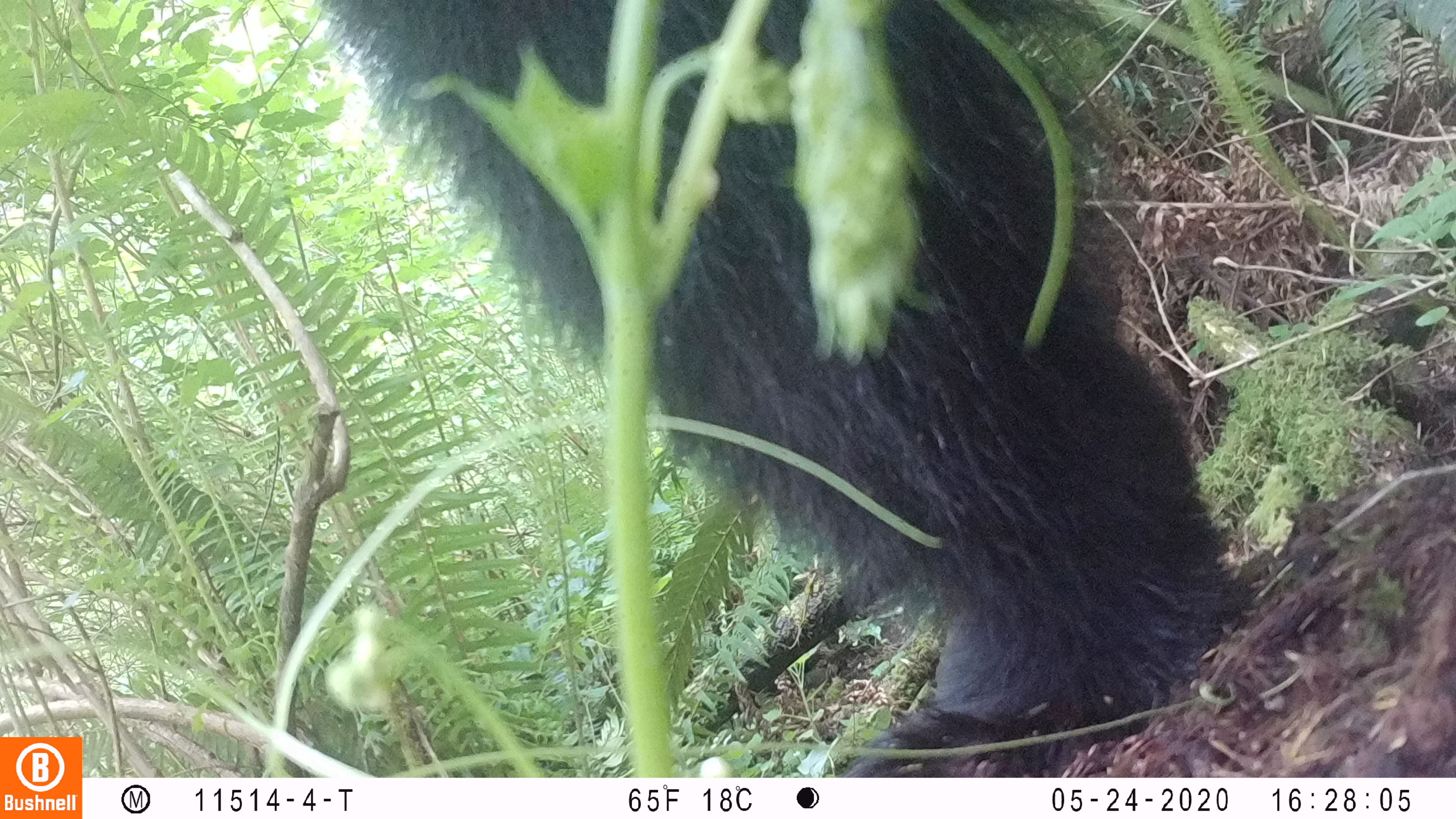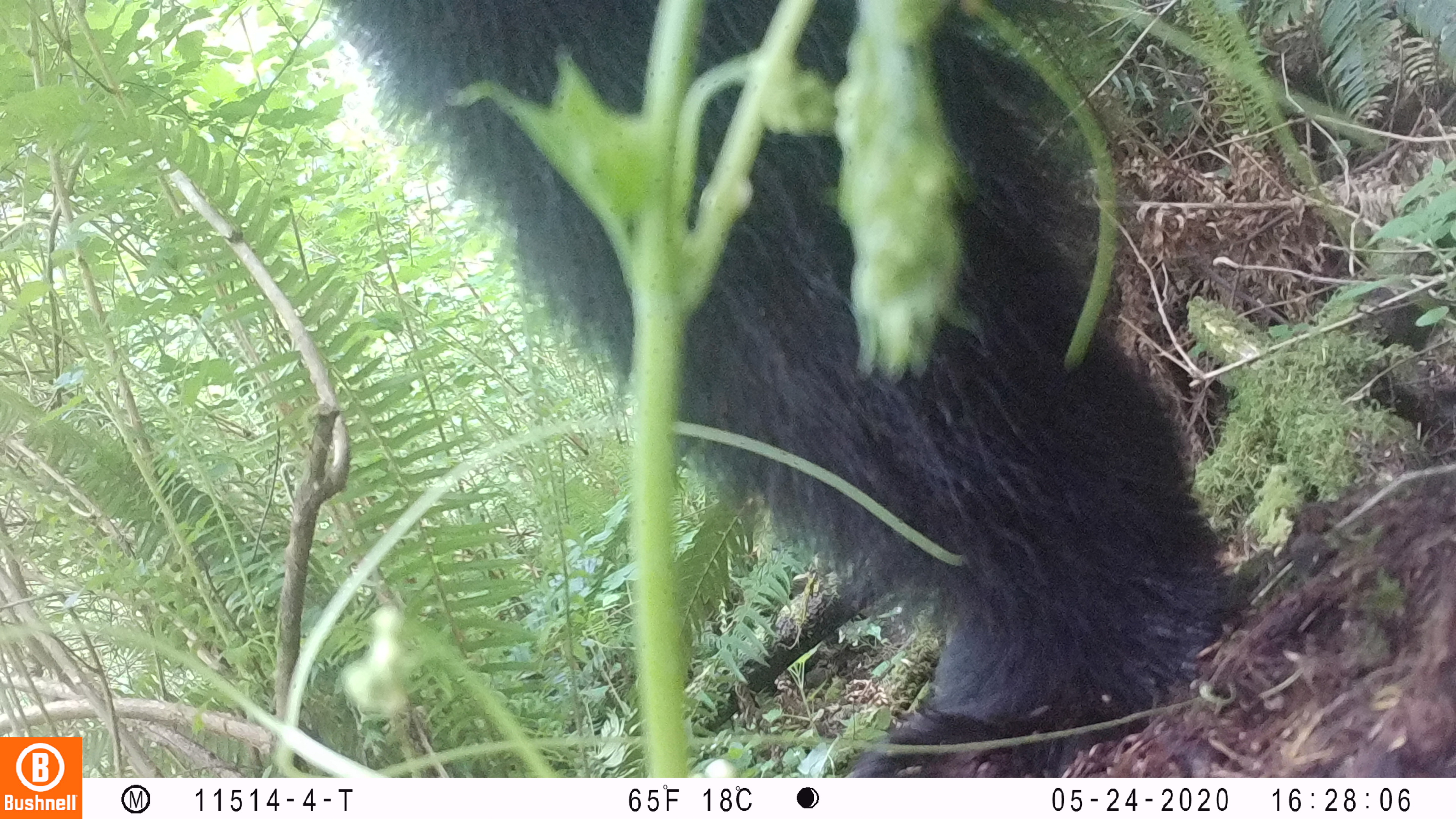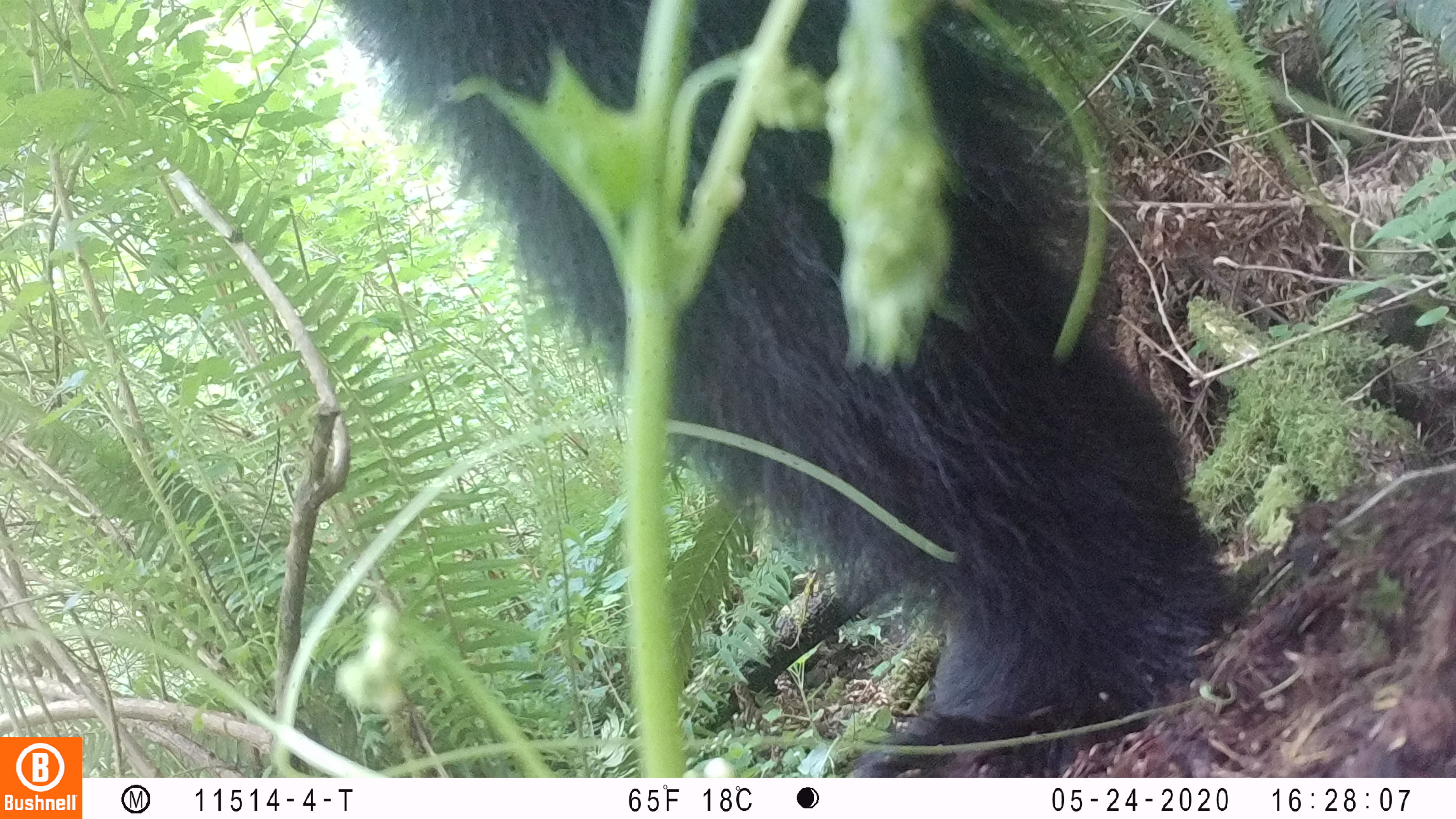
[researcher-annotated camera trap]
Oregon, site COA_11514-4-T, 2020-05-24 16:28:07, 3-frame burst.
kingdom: Animalia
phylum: Chordata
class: Mammalia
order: Carnivora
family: Ursidae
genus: Ursus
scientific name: Ursus americanus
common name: american black bear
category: black bear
Black bear (american black bear) (Ursus americanus).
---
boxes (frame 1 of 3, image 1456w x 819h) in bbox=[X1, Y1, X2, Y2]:
black bear: bbox=[354, 0, 1249, 776]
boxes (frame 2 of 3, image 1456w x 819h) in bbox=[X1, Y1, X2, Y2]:
black bear: bbox=[348, 1, 1238, 763]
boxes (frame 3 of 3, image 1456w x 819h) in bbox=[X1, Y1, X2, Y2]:
black bear: bbox=[358, 3, 1243, 760]